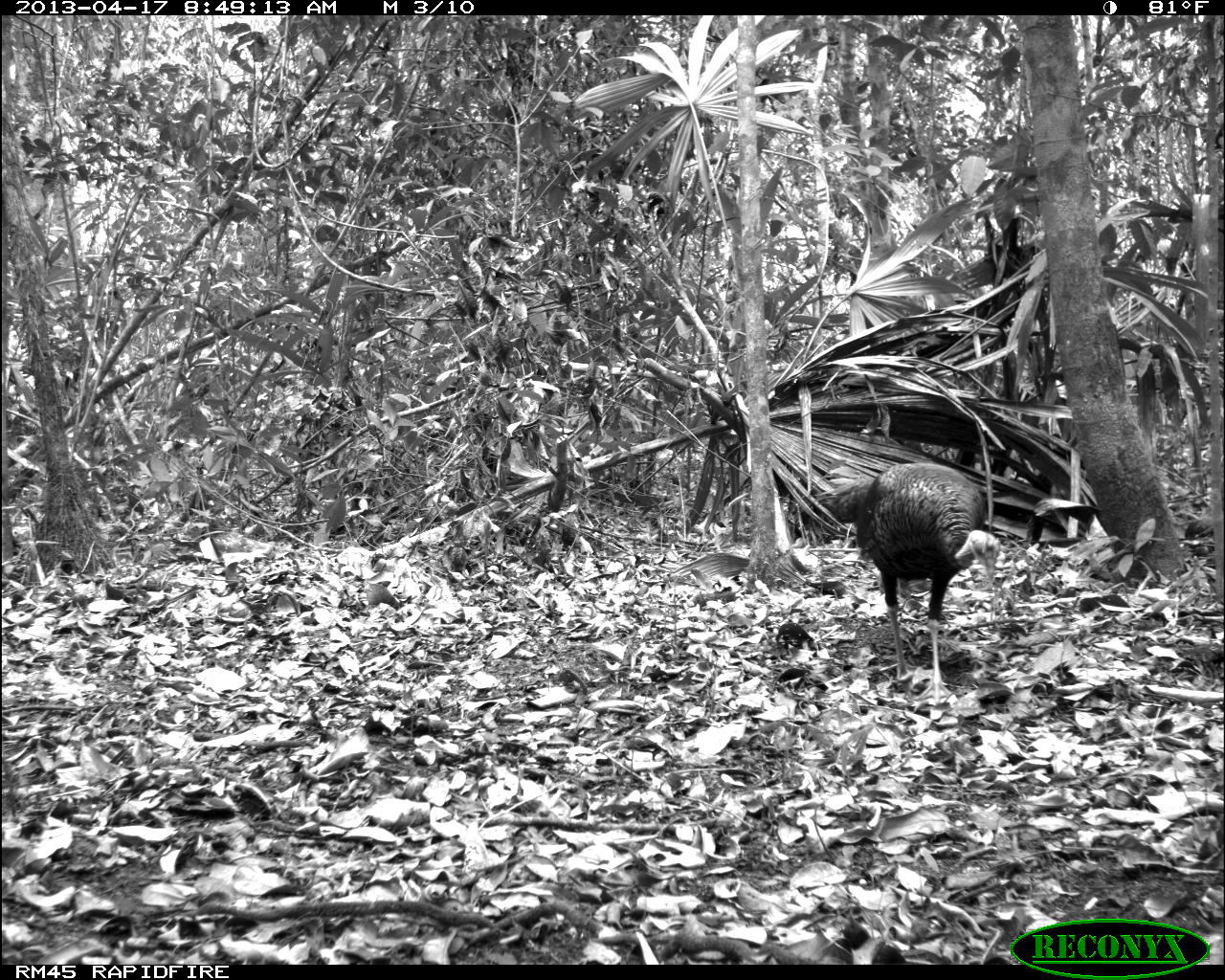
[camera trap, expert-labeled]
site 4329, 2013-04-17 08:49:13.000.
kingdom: Animalia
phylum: Chordata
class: Aves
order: Galliformes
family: Phasianidae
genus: Meleagris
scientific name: Meleagris ocellata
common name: ocellated turkey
Meleagris ocellata (ocellated turkey), count 1, sex female.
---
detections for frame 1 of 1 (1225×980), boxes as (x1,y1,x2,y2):
meleagris ocellata: (811,458,1004,708)